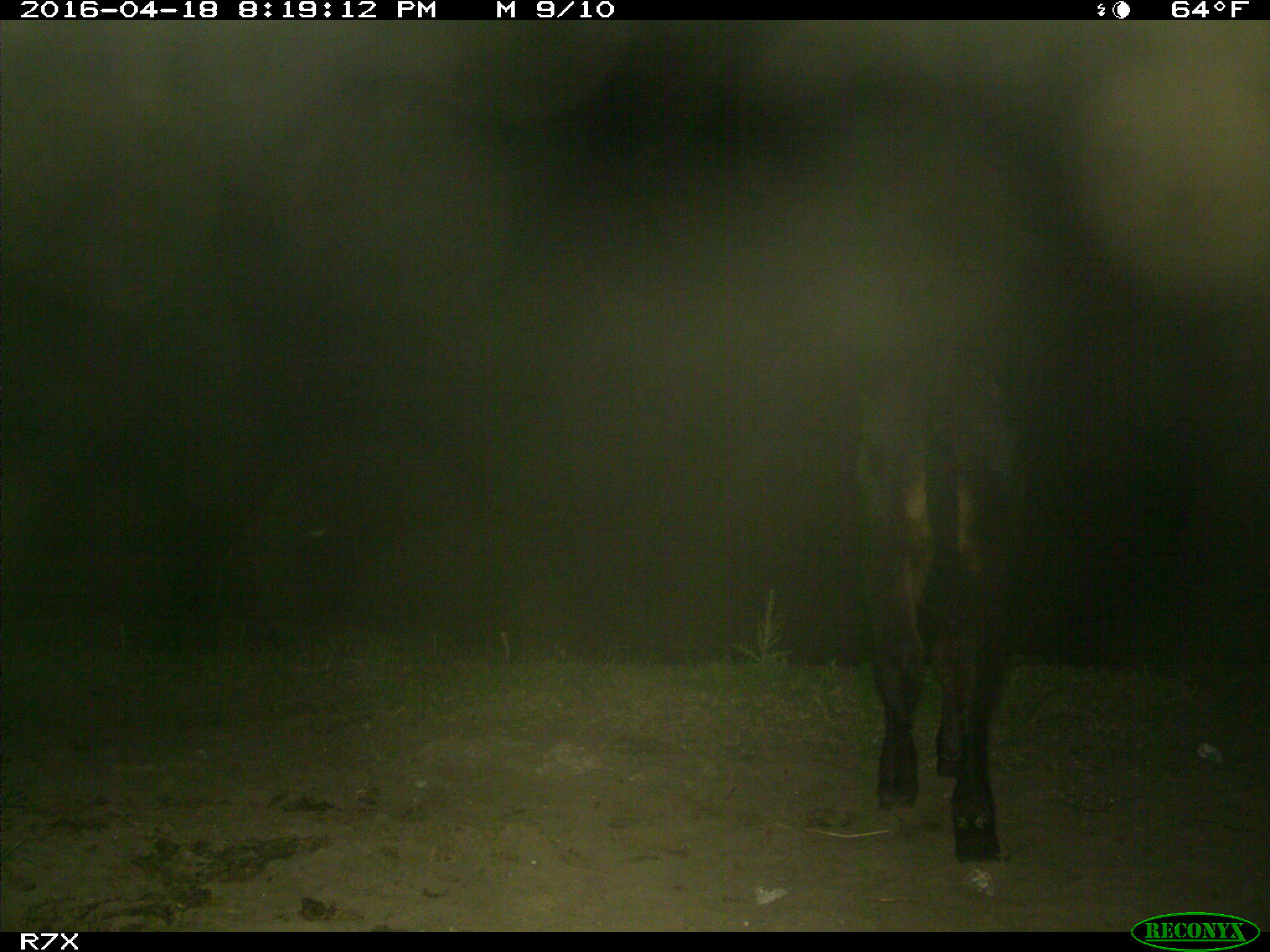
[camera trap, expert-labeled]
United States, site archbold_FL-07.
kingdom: Animalia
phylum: Chordata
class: Mammalia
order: Artiodactyla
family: Bovidae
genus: Bos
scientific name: Bos taurus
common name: domestic cow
Bos taurus (domestic cow).